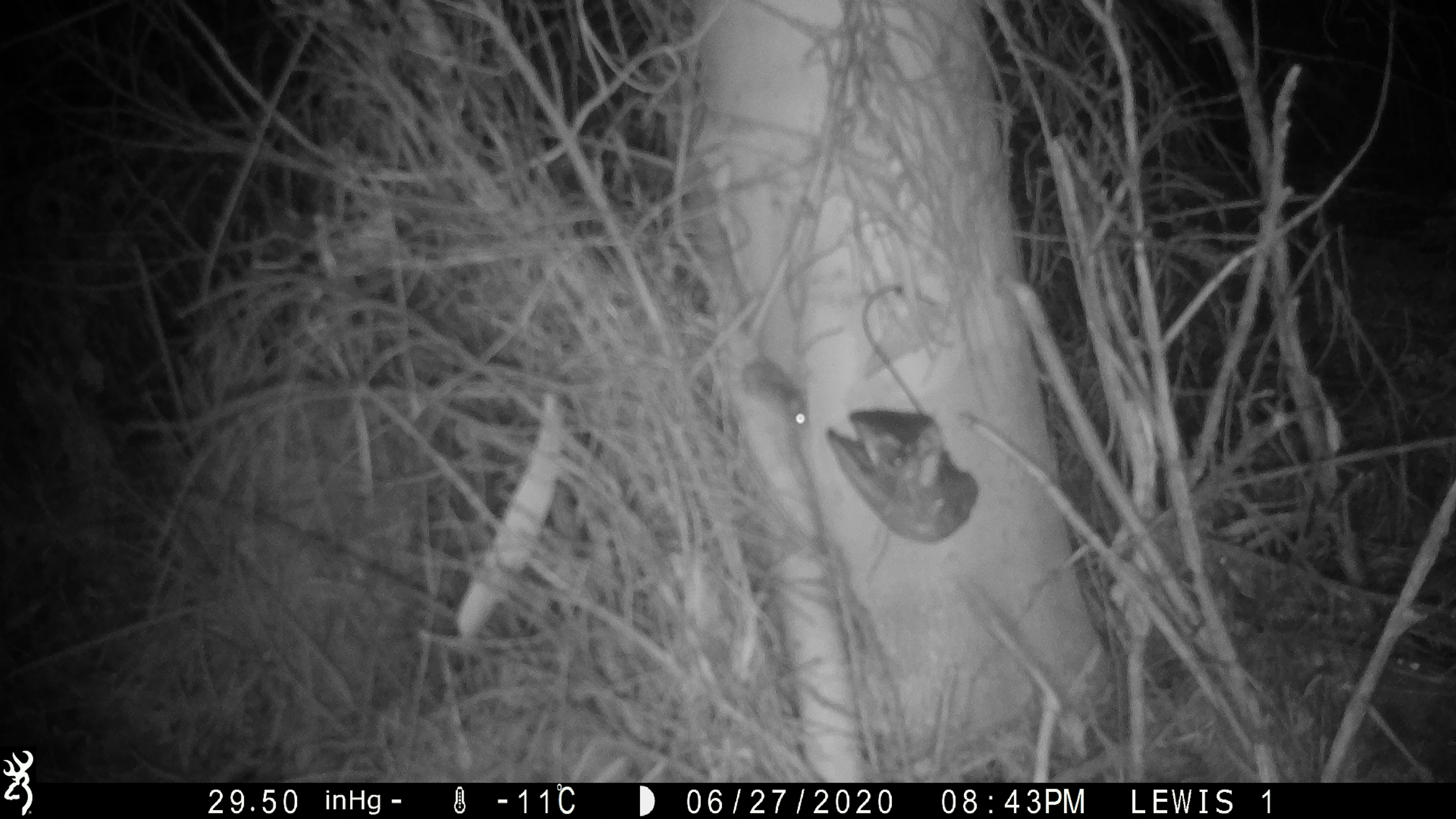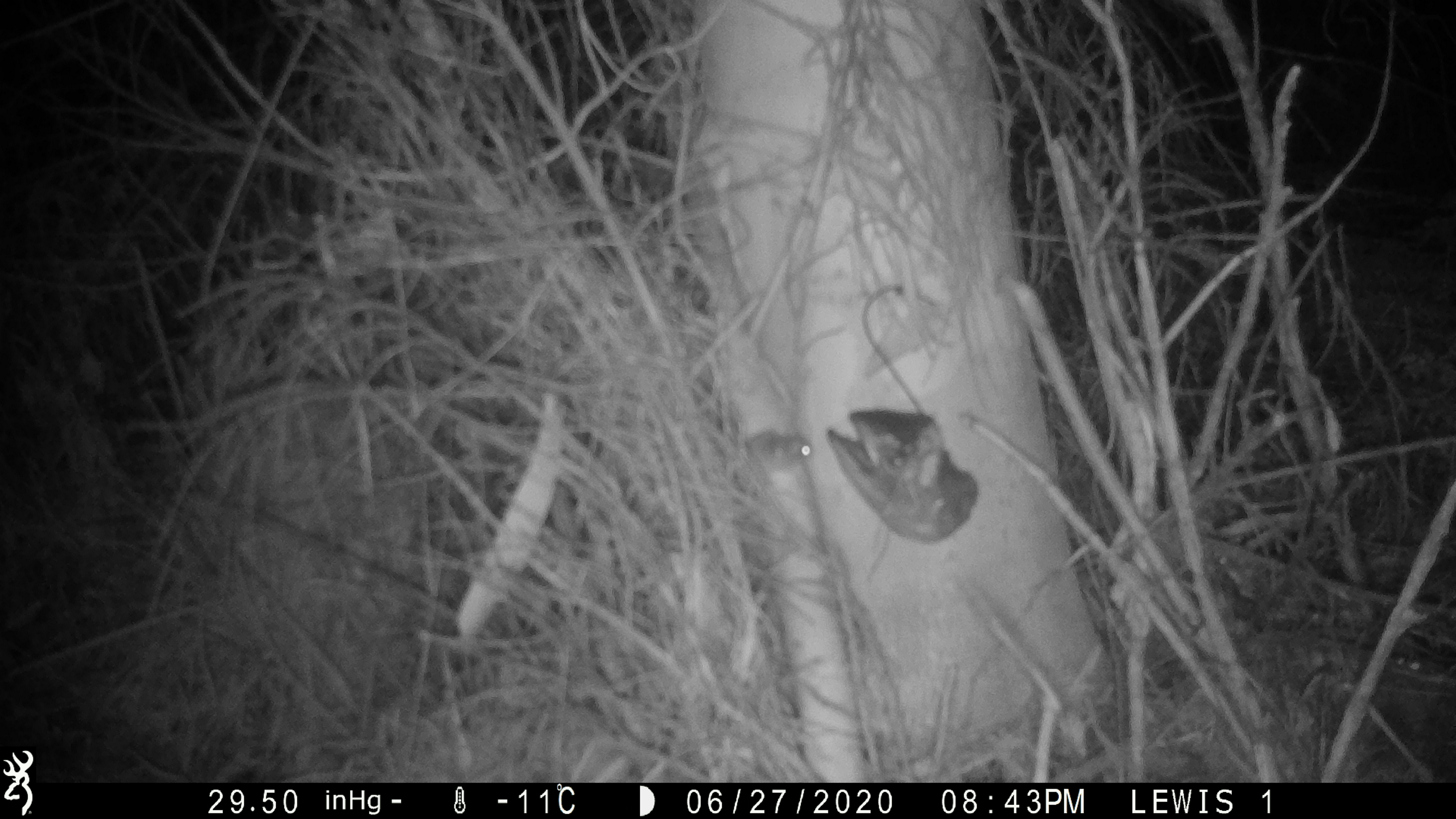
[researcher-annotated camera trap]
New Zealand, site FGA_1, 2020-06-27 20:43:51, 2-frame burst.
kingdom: Animalia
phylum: Chordata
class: Mammalia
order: Rodentia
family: Muridae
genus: Mus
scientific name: Mus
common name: mouse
Mouse (Mus).